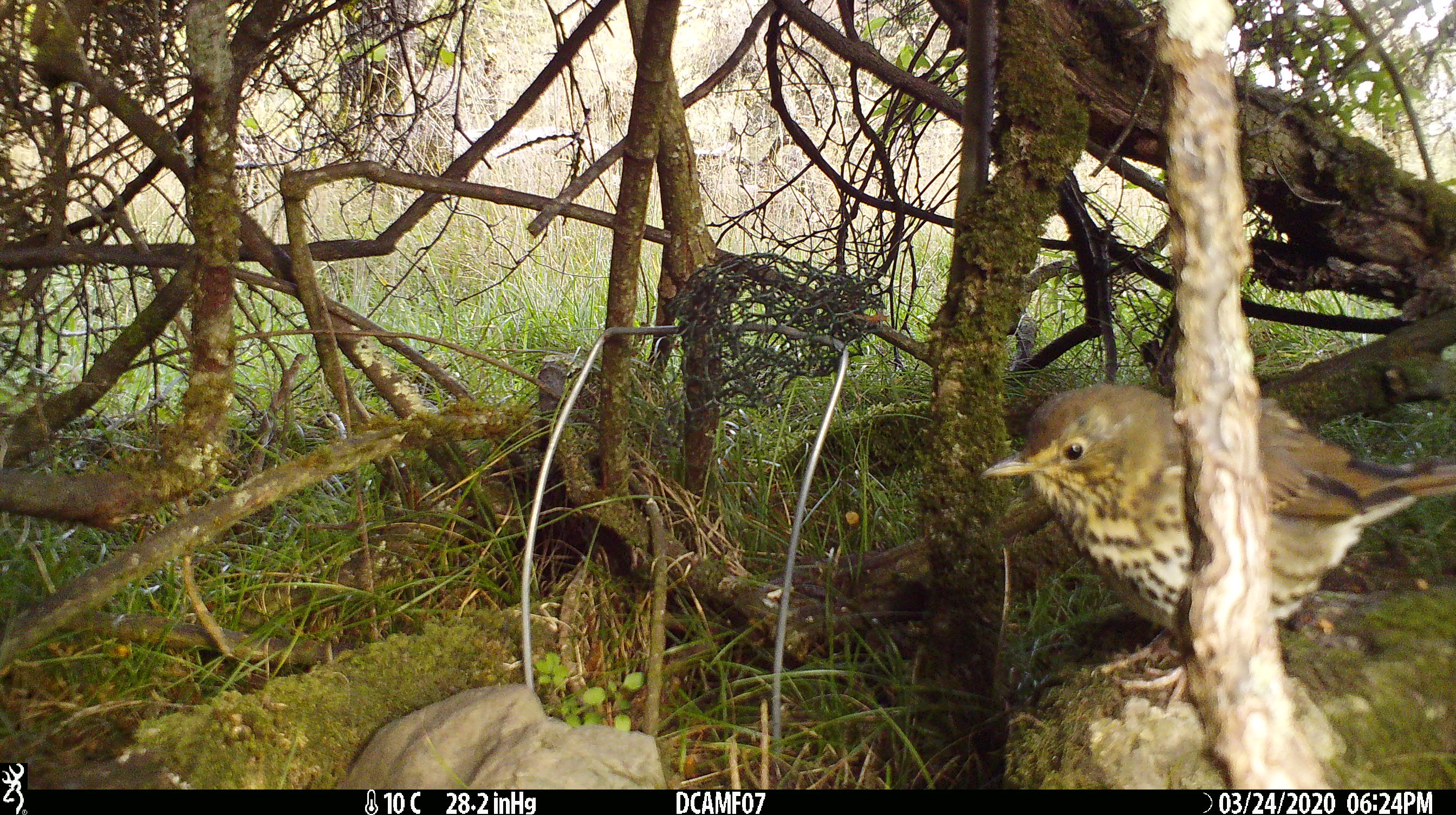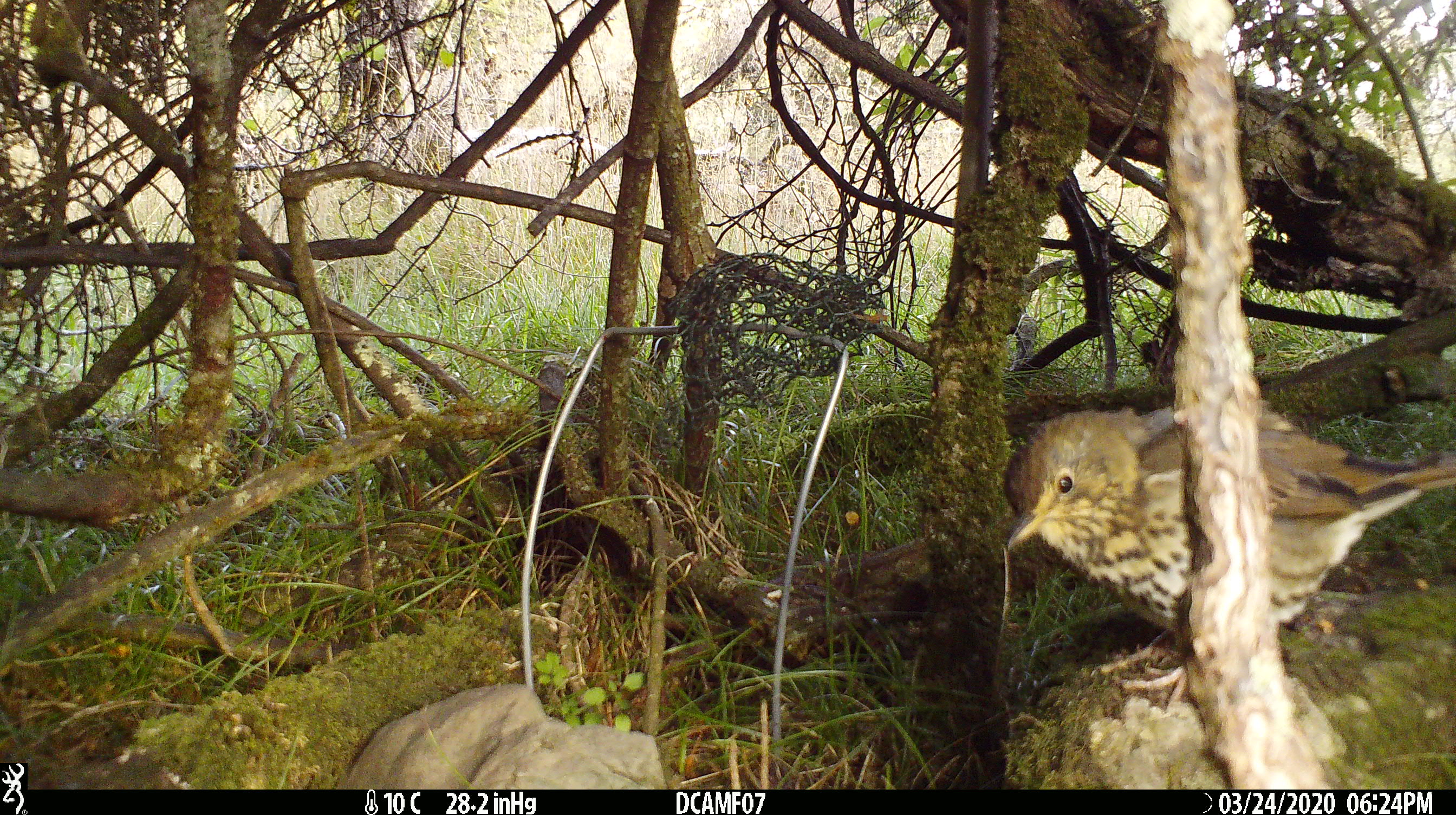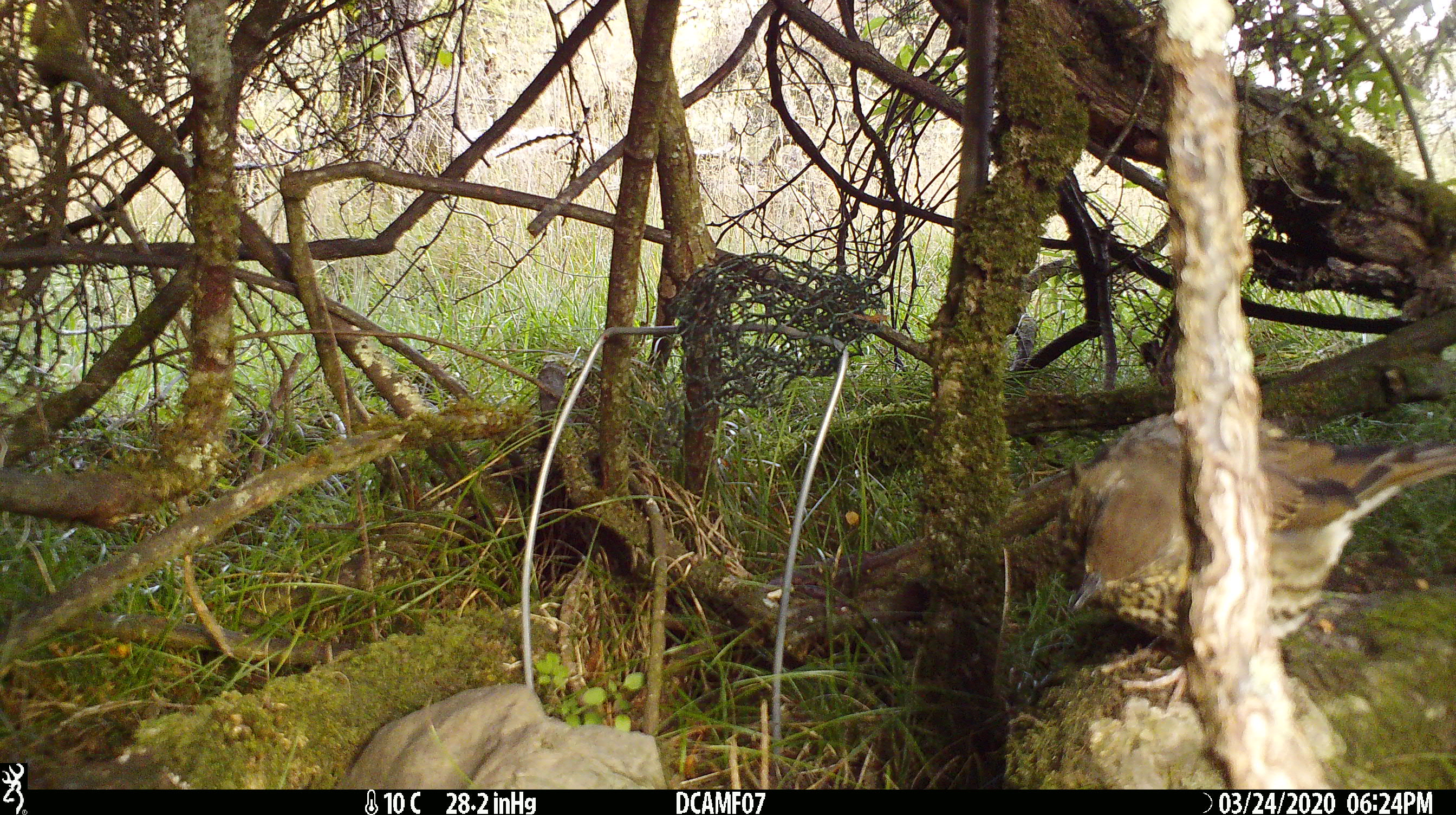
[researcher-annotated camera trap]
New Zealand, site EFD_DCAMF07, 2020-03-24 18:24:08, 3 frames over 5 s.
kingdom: Animalia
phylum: Chordata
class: Aves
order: Passeriformes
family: Turdidae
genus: Turdus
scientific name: Turdus philomelos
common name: song thrush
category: thrush